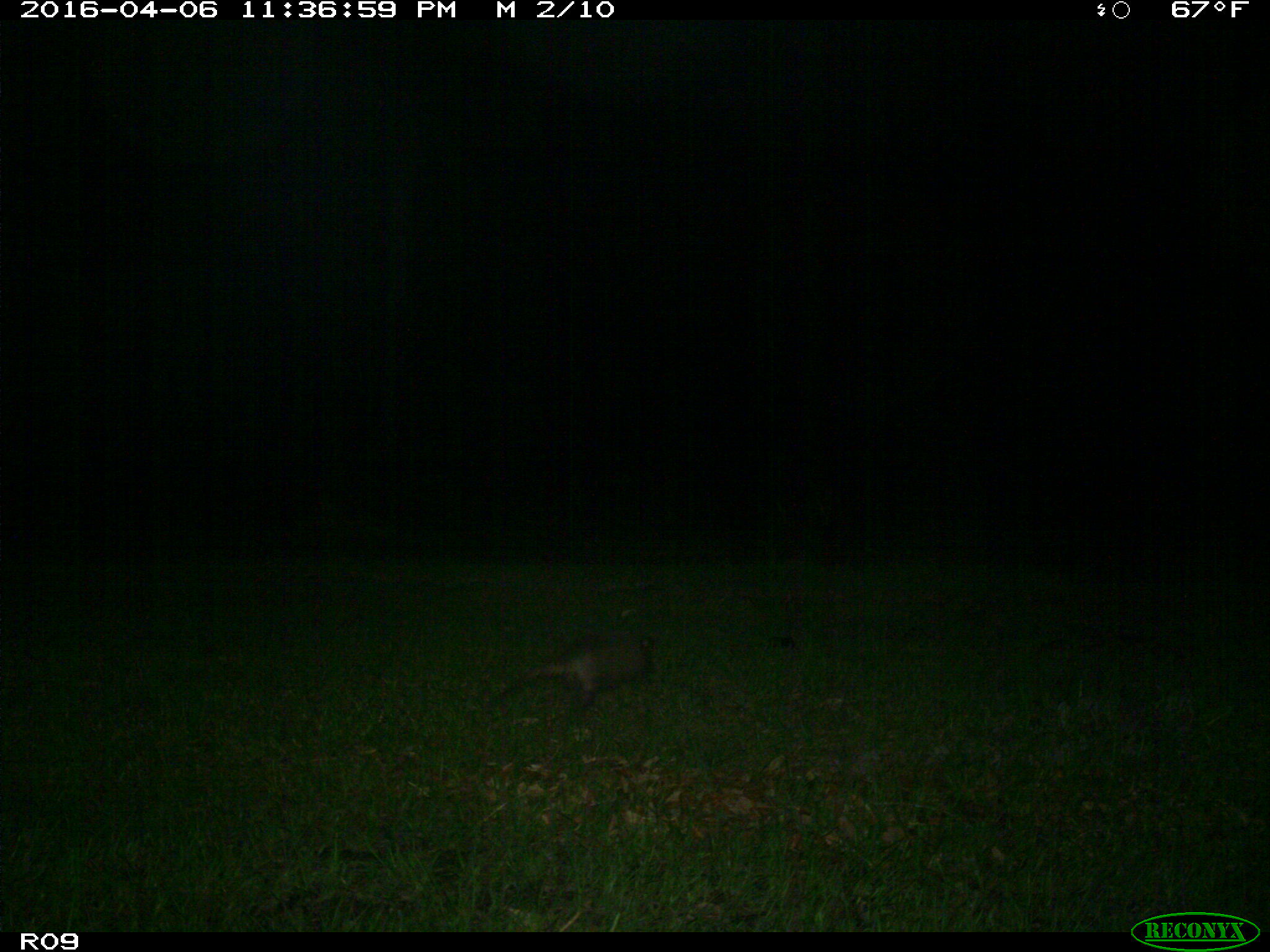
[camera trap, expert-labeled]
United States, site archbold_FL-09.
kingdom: Animalia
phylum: Chordata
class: Mammalia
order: Cingulata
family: Dasypodidae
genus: Dasypus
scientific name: Dasypus novemcinctus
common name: nine-banded armadillo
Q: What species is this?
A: Dasypus novemcinctus (nine-banded armadillo).